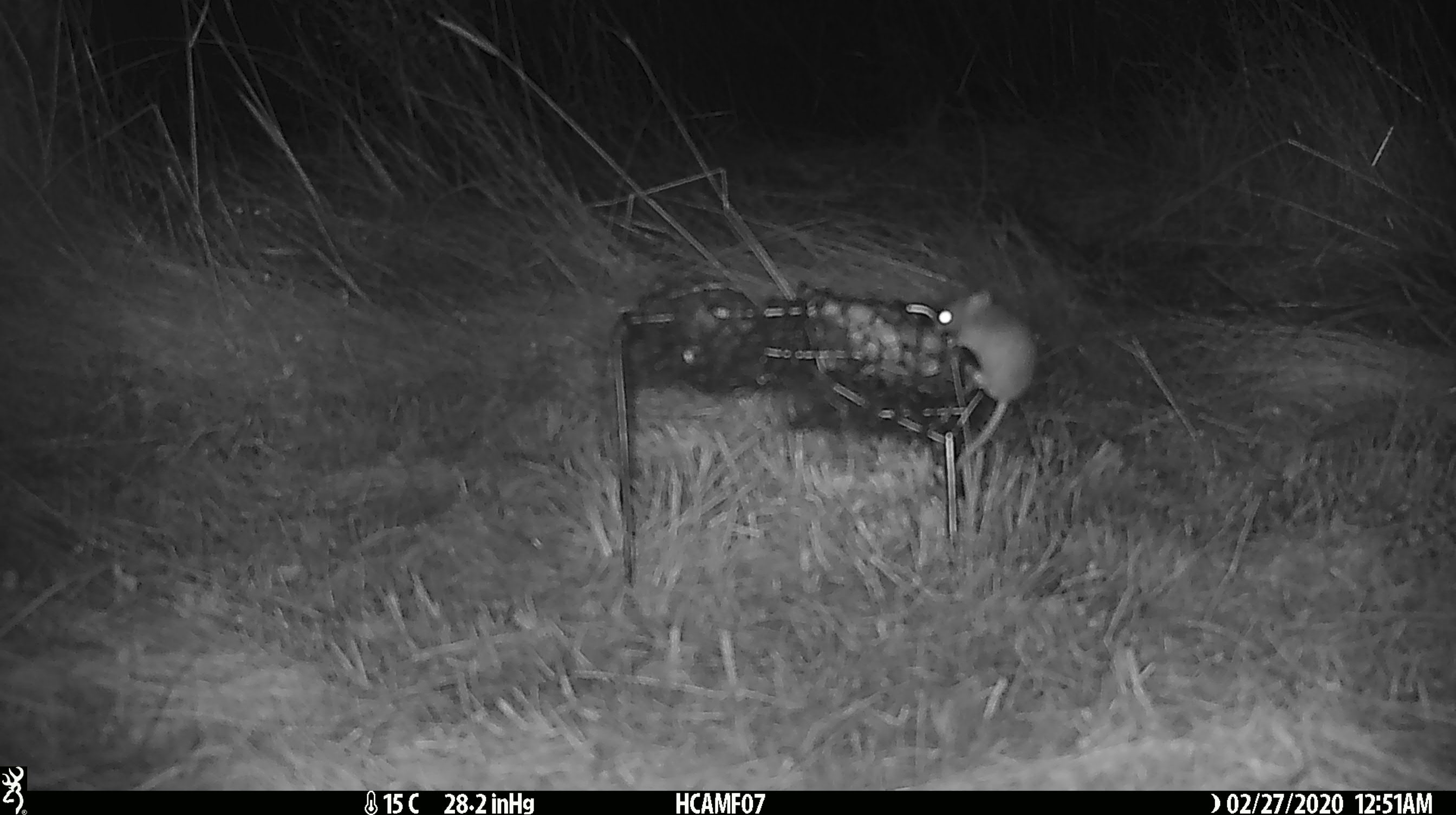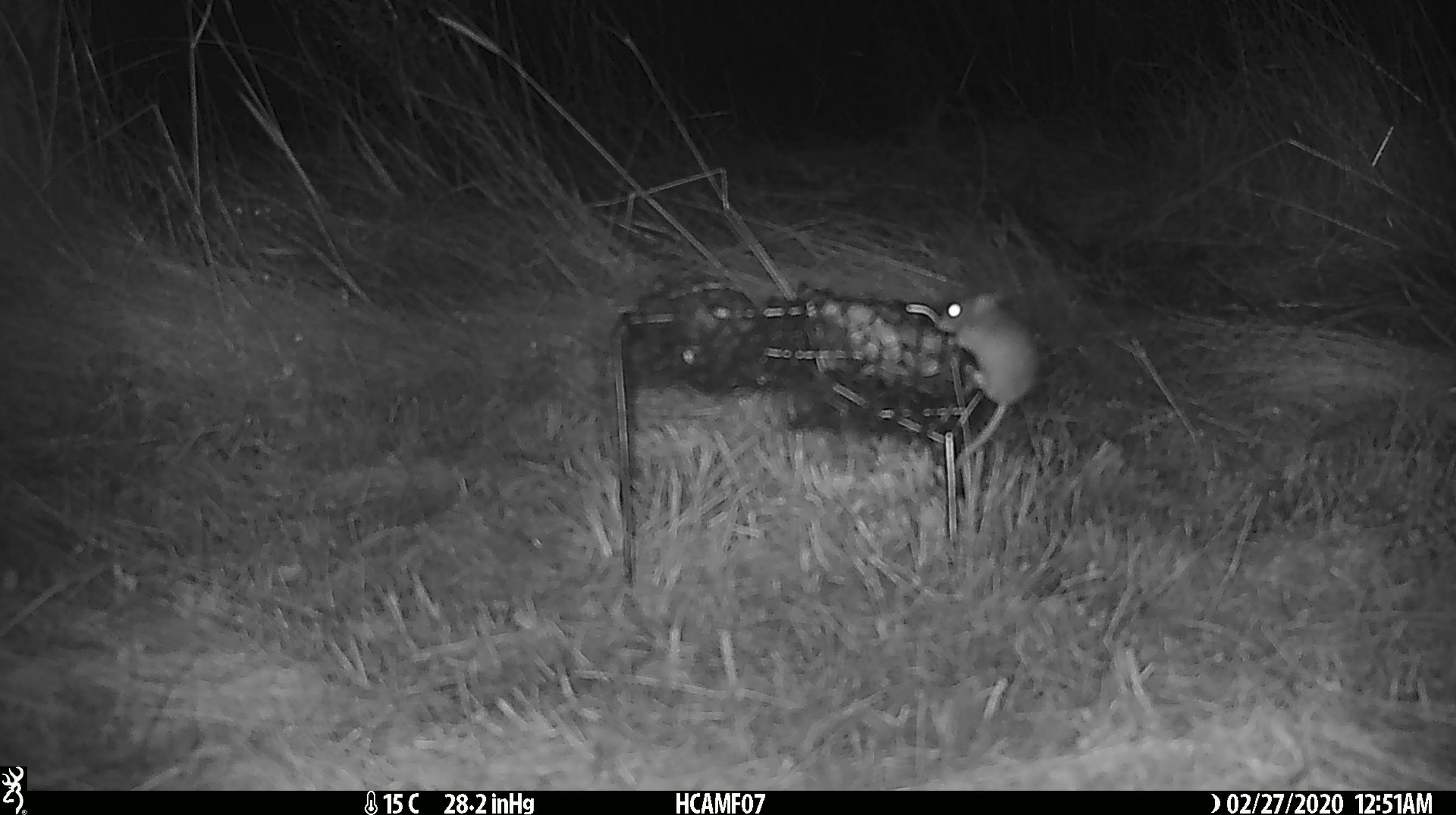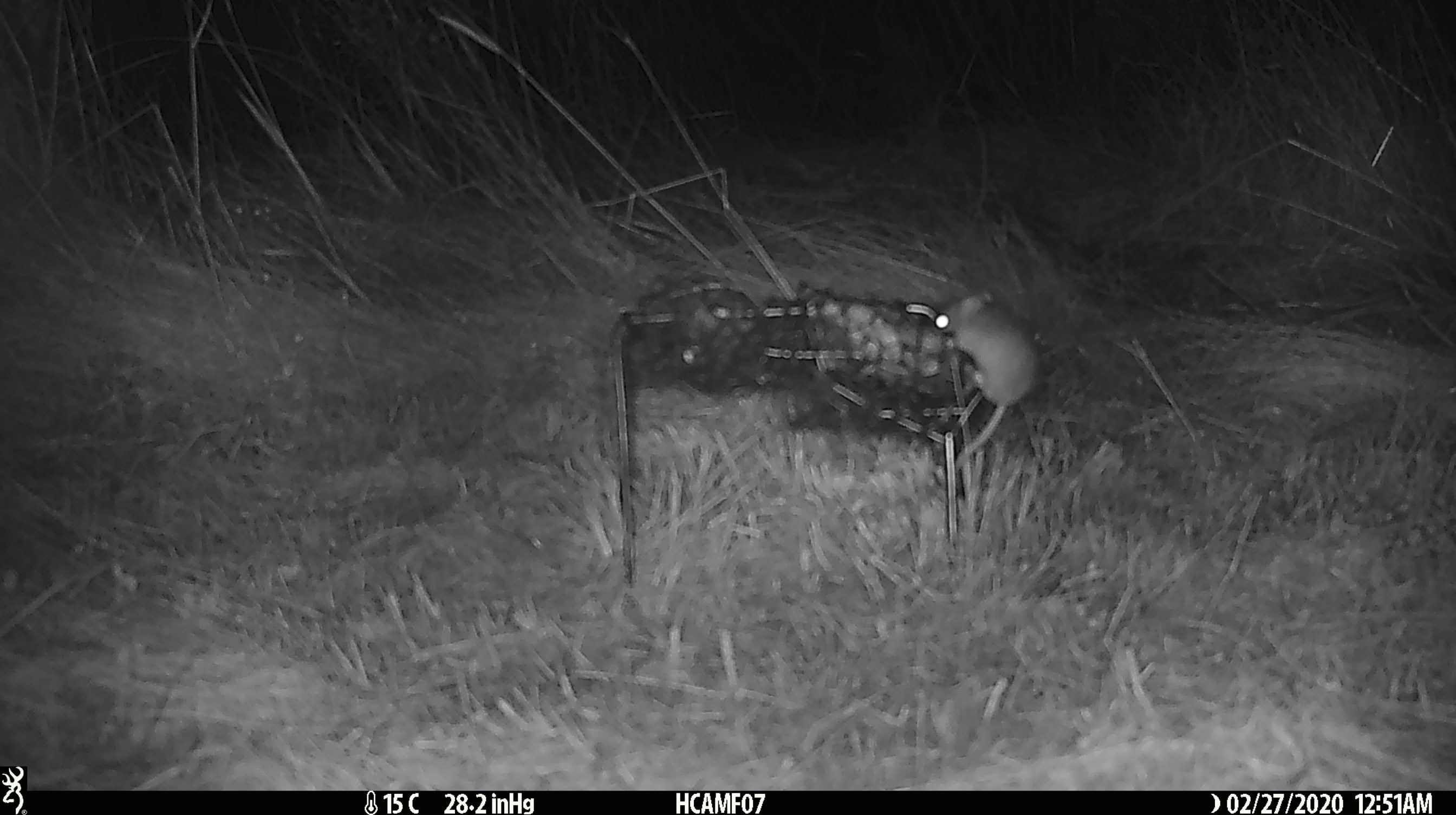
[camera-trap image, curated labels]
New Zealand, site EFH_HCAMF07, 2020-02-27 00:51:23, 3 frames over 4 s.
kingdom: Animalia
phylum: Chordata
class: Mammalia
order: Rodentia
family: Muridae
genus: Mus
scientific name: Mus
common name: mouse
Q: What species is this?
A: Mouse (Mus).